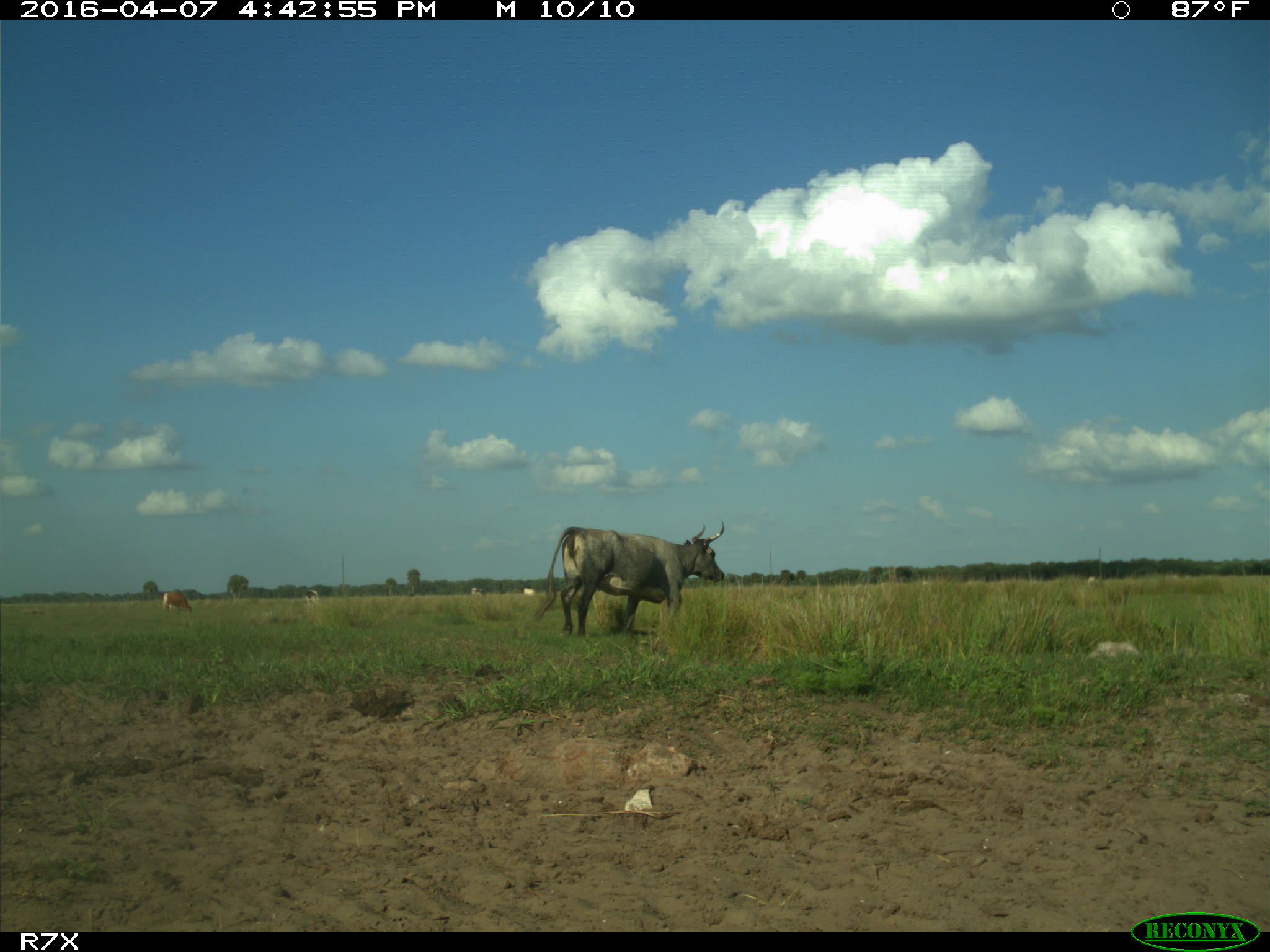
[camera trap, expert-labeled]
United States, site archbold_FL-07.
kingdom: Animalia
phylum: Chordata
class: Mammalia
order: Artiodactyla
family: Bovidae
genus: Bos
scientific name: Bos taurus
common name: domestic cow